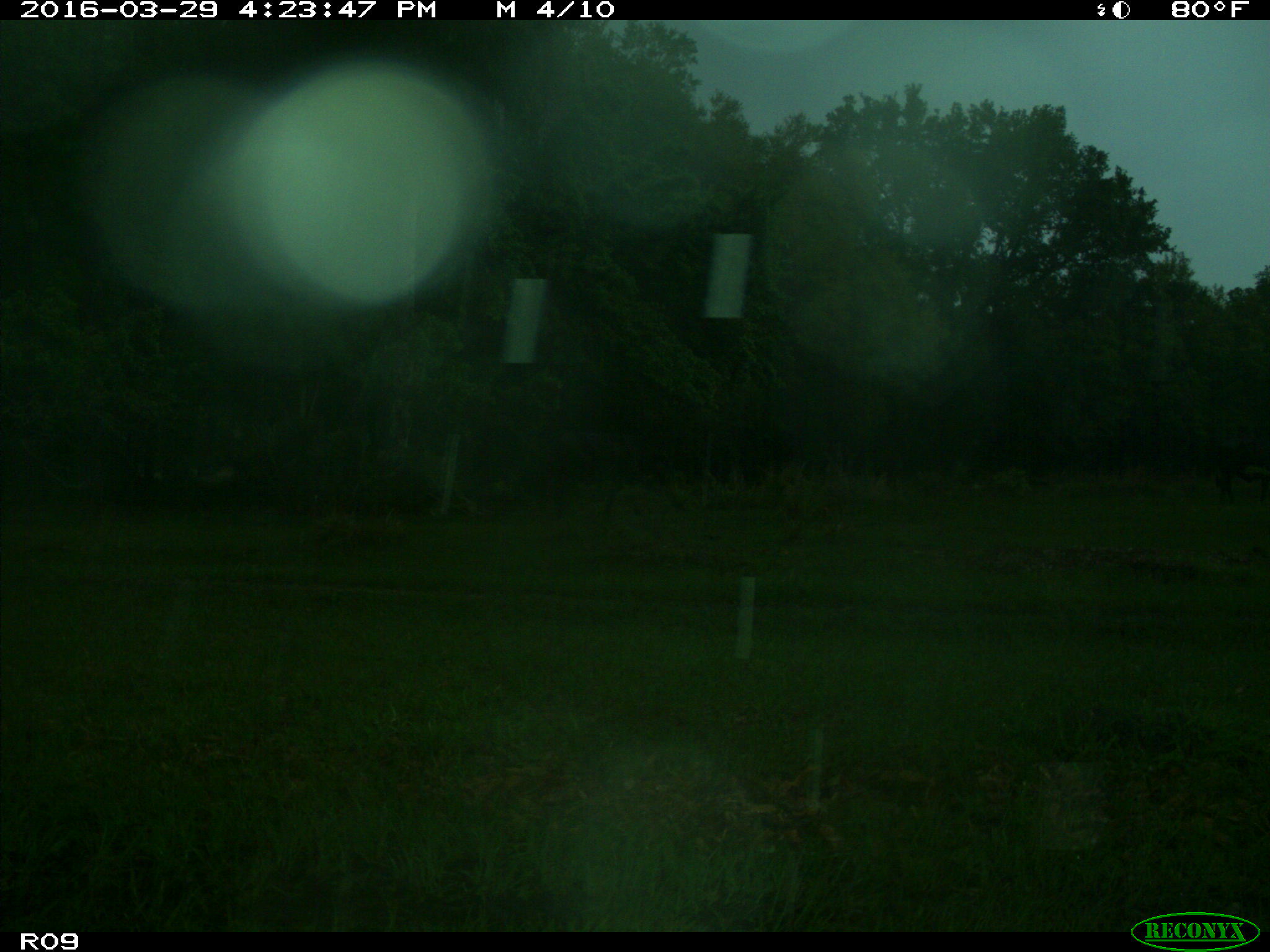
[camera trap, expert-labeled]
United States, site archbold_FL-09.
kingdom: Animalia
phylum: Chordata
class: Mammalia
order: Artiodactyla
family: Bovidae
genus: Bos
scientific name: Bos taurus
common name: domestic cow